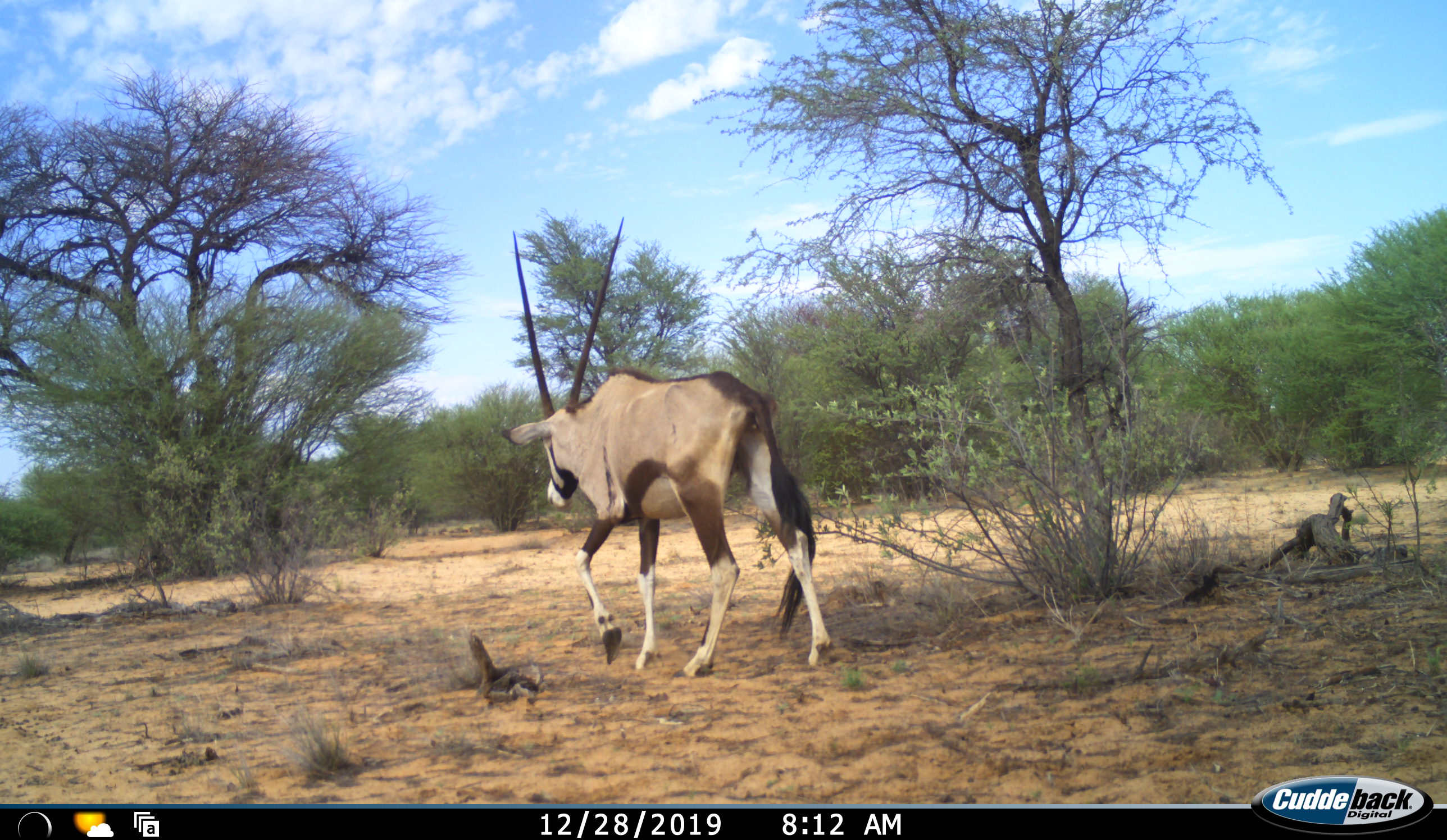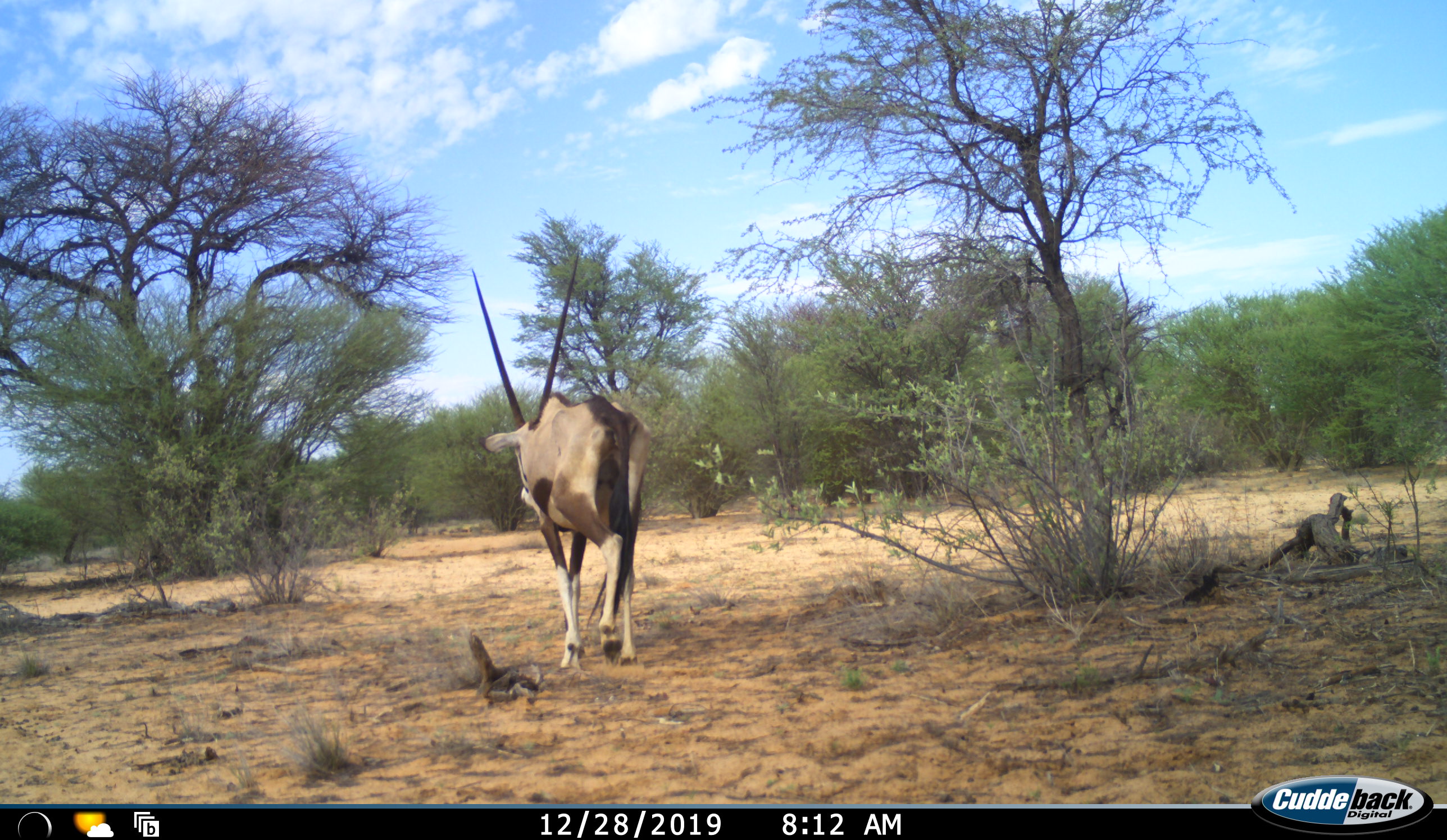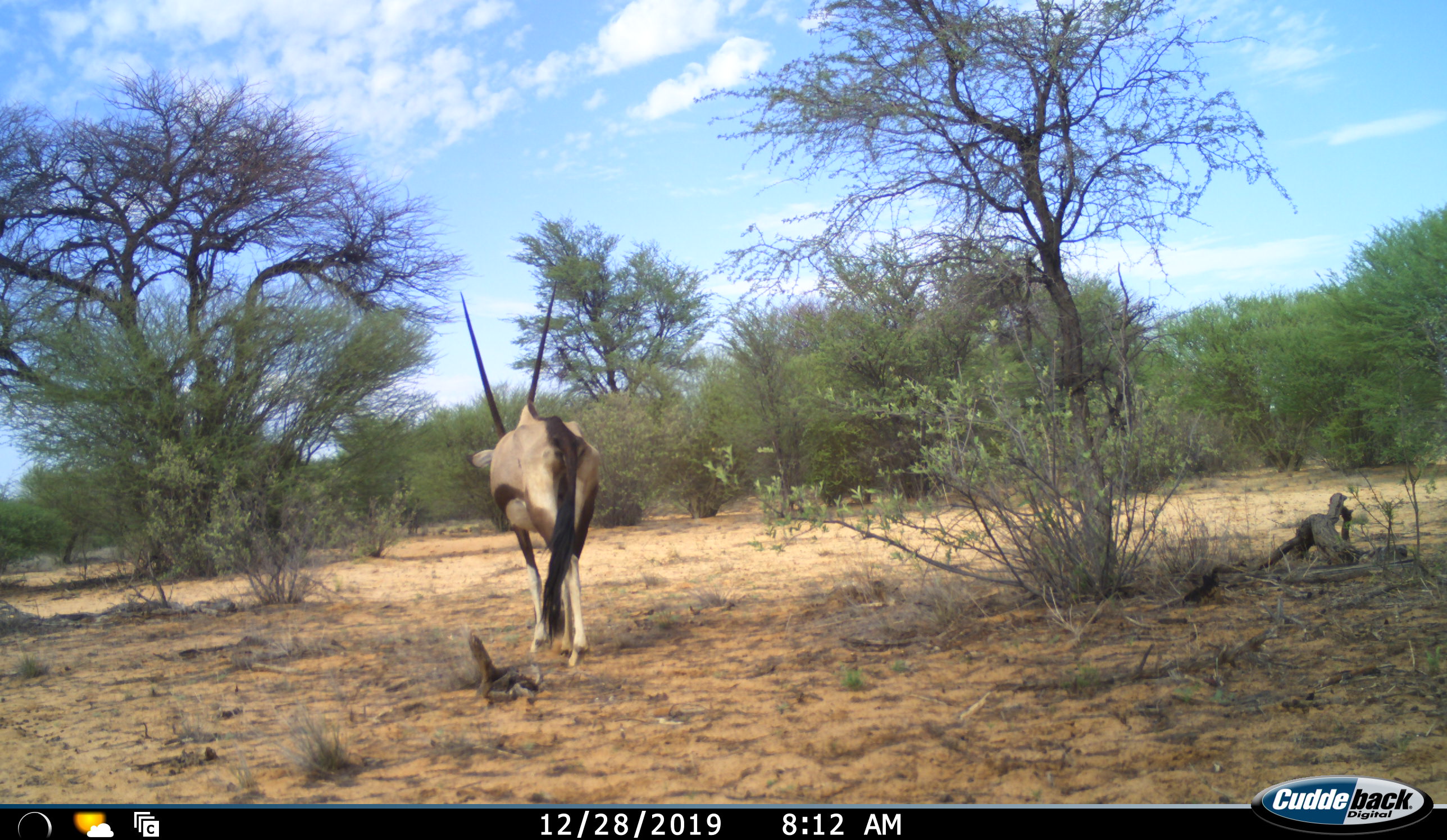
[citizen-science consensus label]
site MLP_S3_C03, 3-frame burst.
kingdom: Animalia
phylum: Chordata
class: Mammalia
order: Artiodactyla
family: Bovidae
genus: Oryx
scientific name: Oryx gazella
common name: gemsbok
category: oryx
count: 1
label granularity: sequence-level